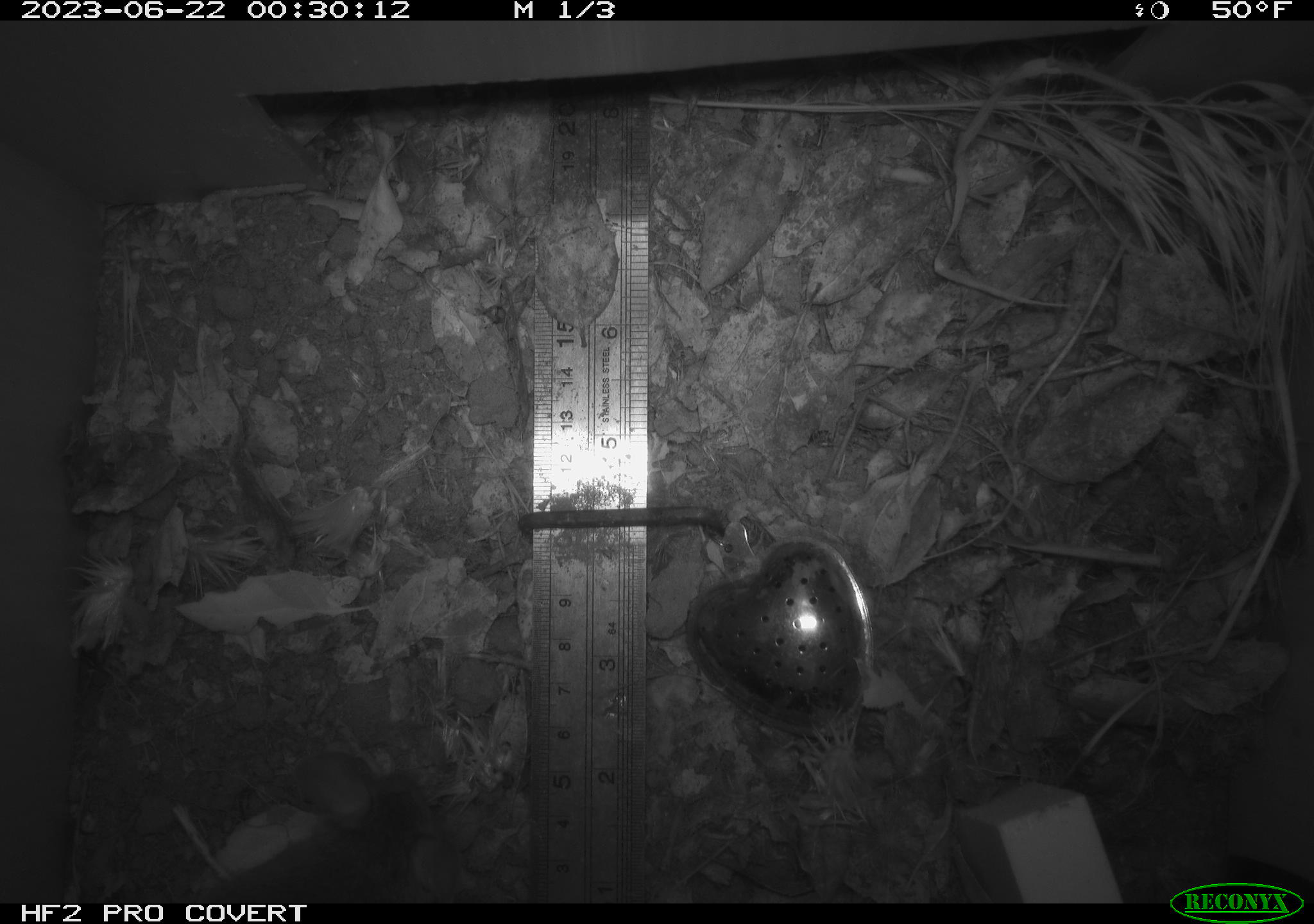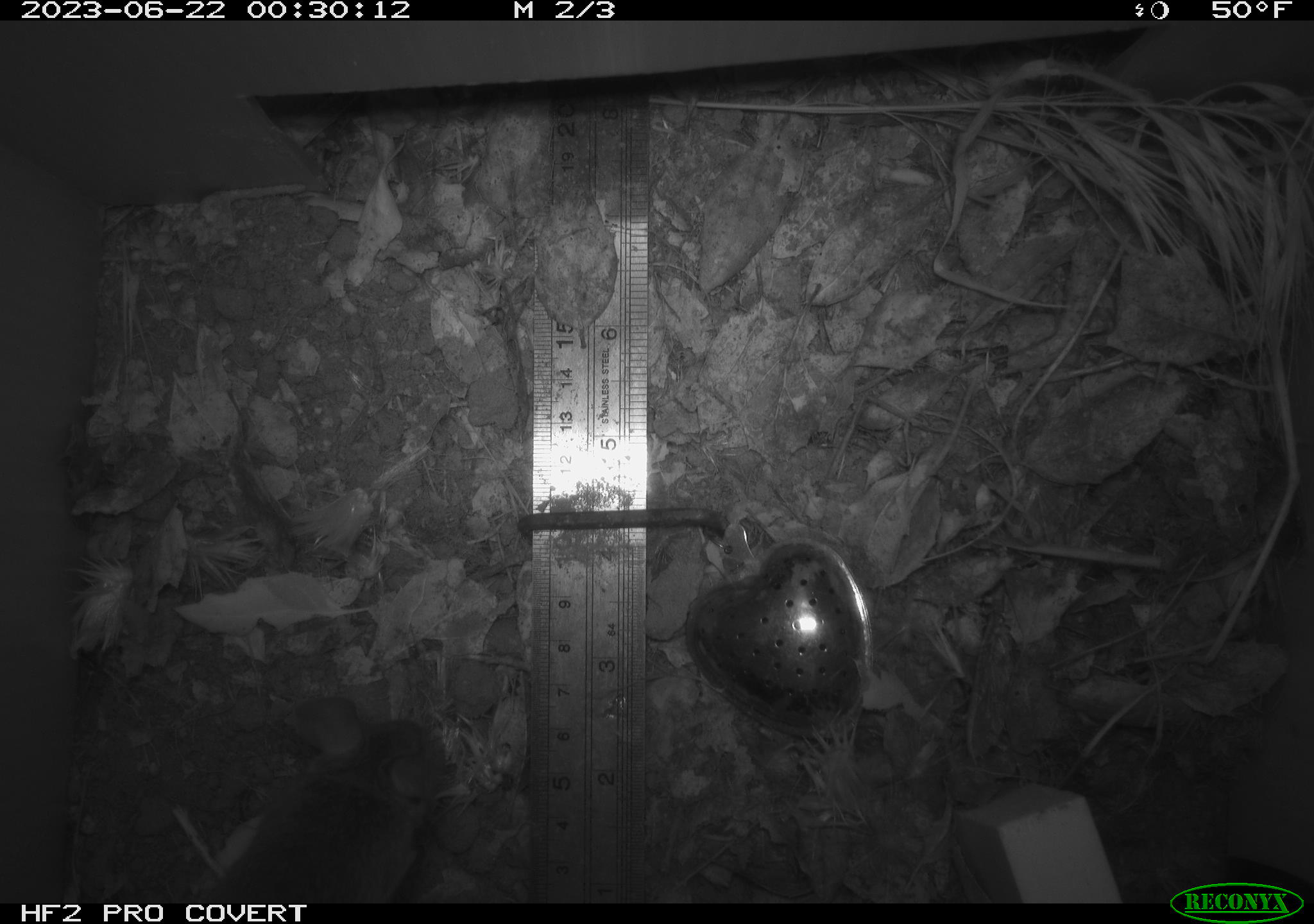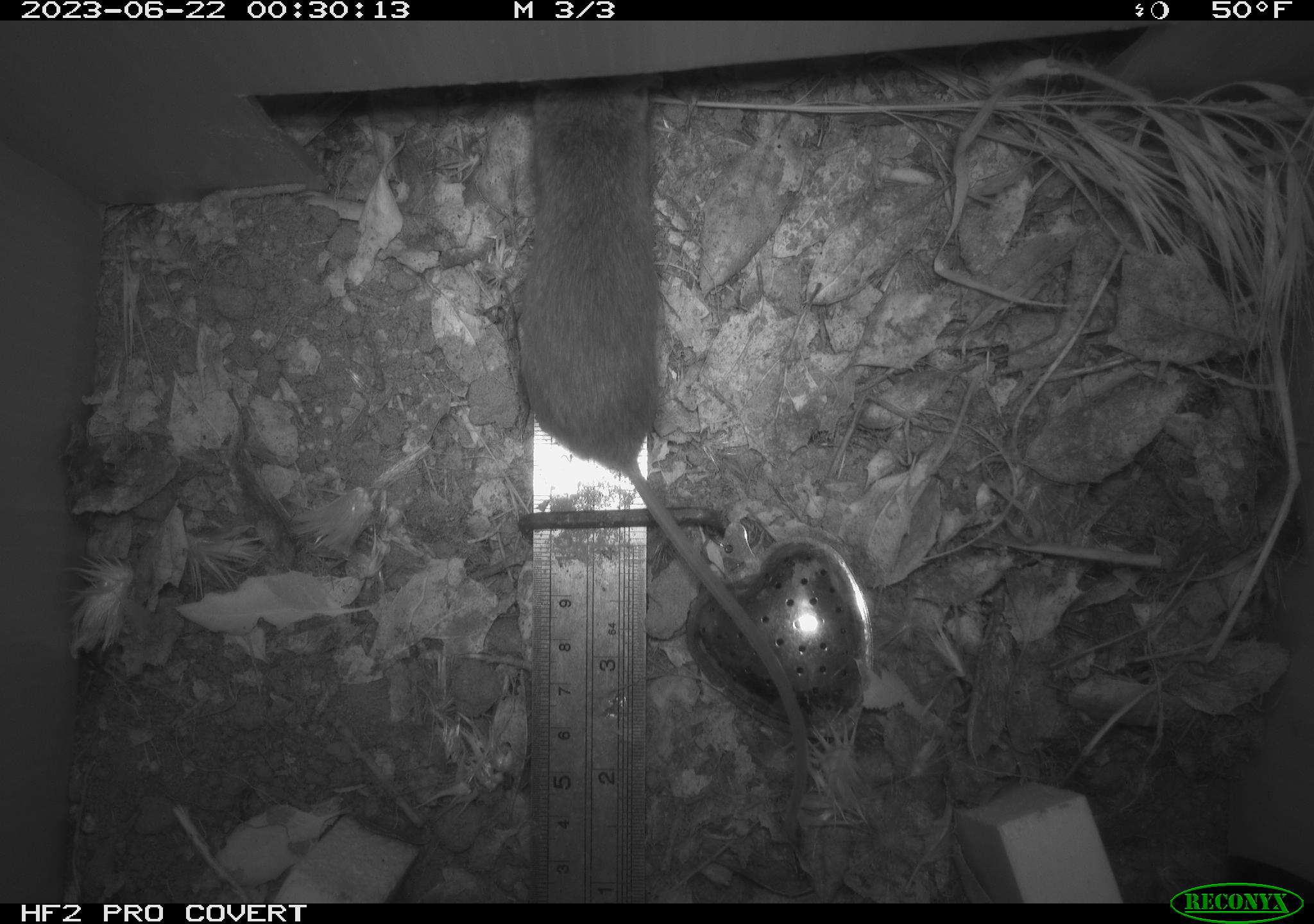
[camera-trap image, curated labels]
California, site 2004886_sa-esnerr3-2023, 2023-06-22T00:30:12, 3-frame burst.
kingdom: Animalia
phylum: Chordata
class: Mammalia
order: Rodentia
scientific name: Rodentia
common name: mouse species